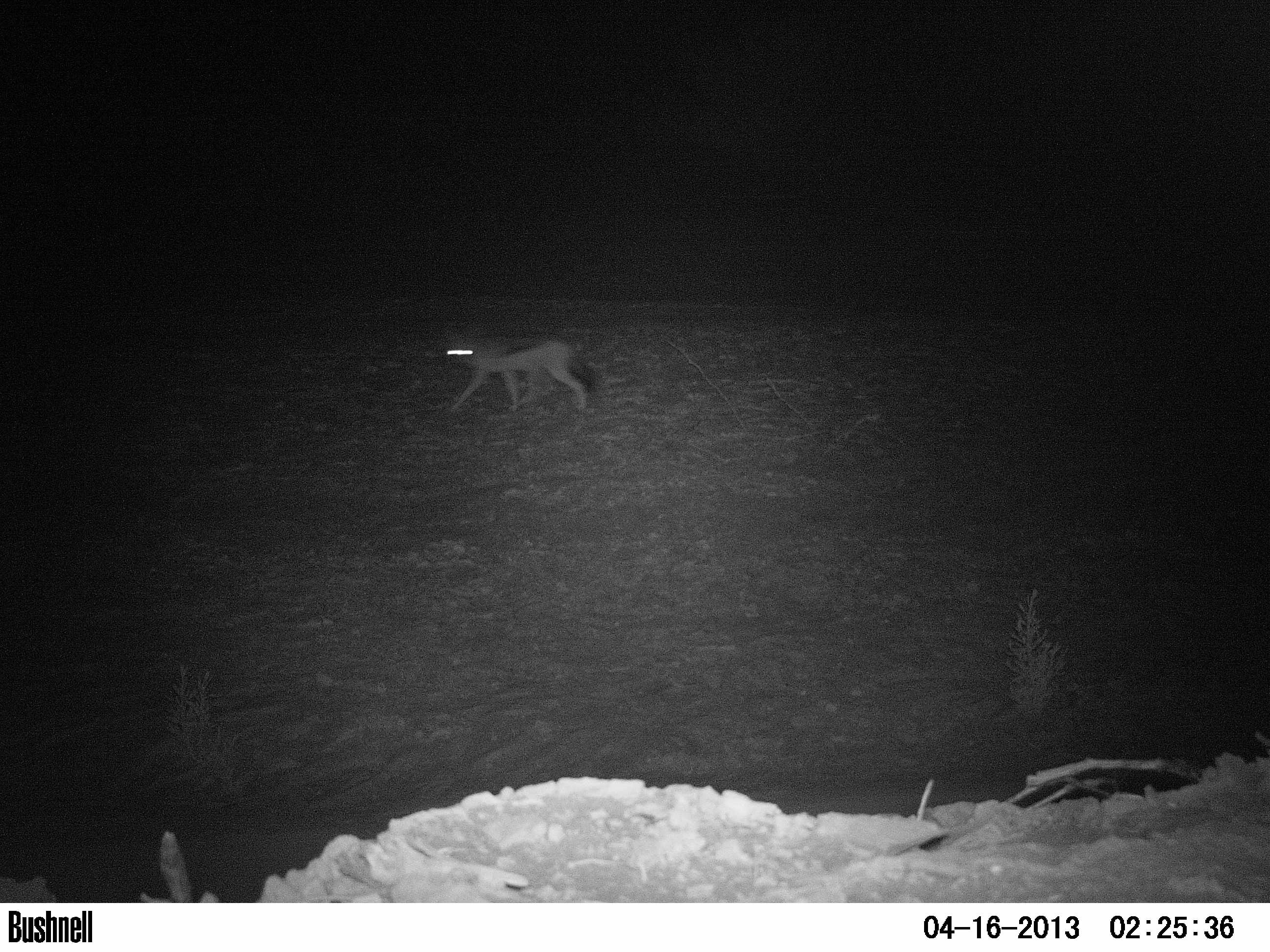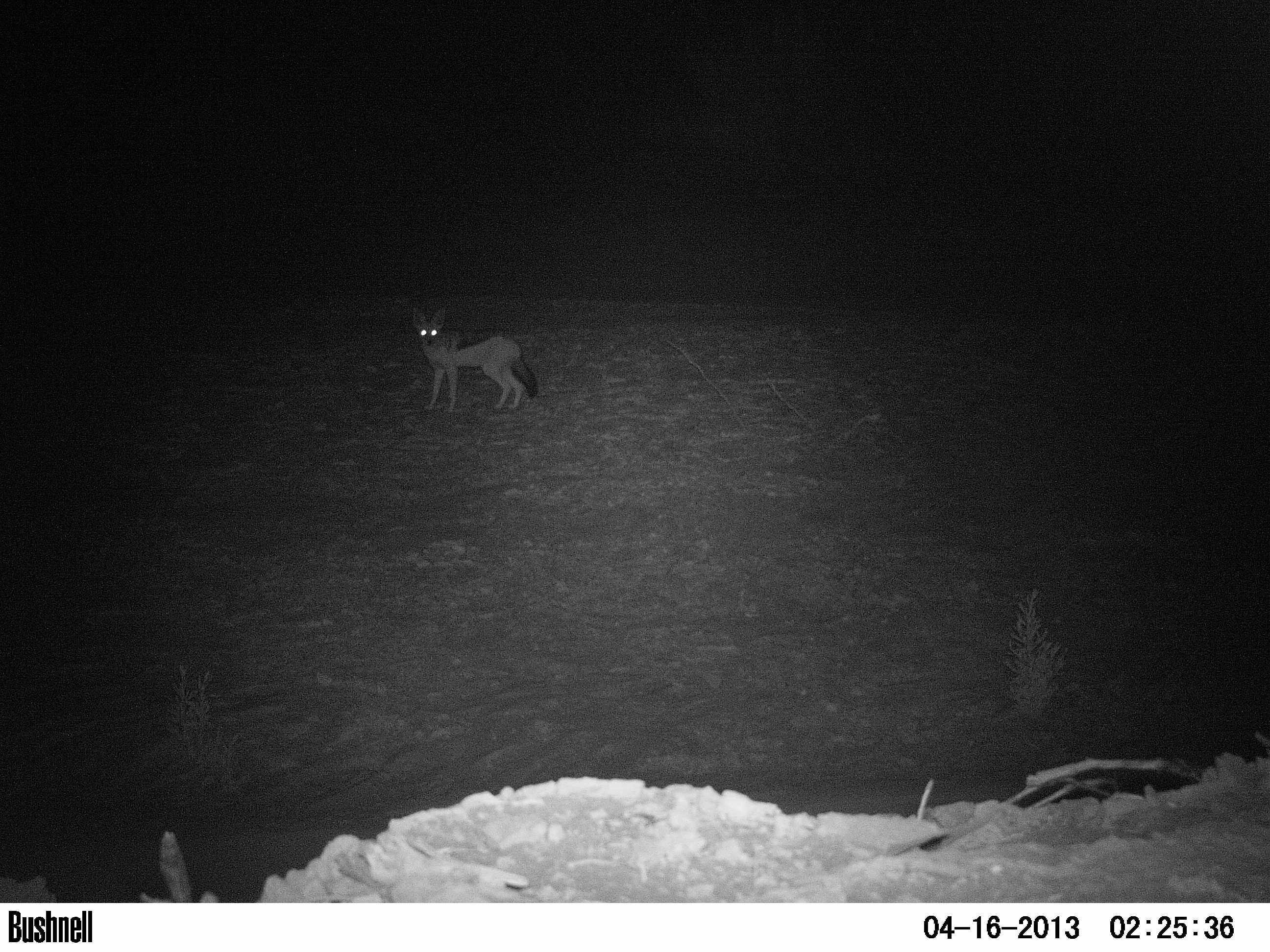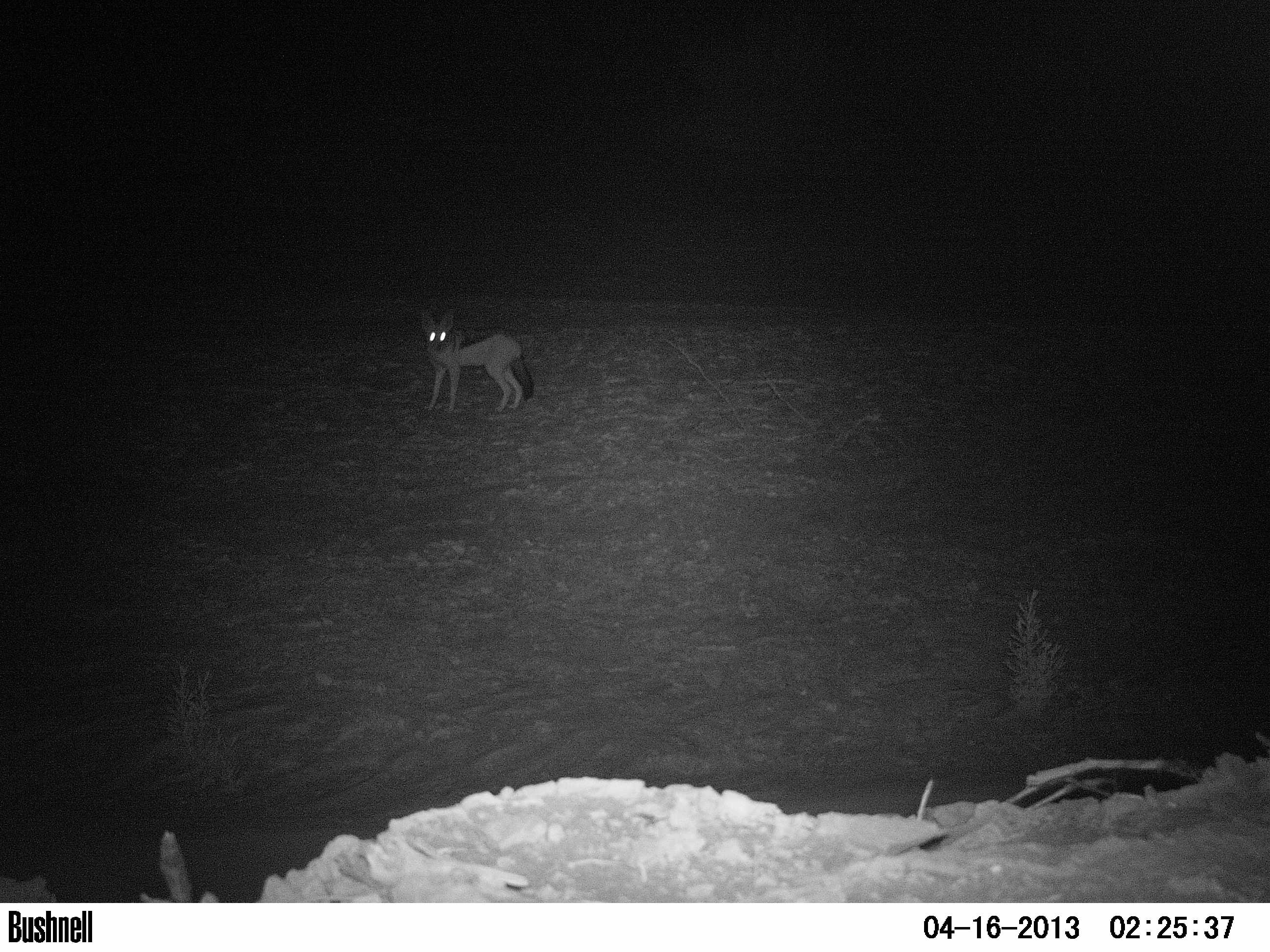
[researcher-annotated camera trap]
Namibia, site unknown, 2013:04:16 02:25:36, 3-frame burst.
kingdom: Animalia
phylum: Chordata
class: Mammalia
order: Carnivora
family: Canidae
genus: Lupulella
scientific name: Lupulella mesomelas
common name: black-backed jackal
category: canis mesomelas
Canis mesomelas (black-backed jackal) (Lupulella mesomelas).